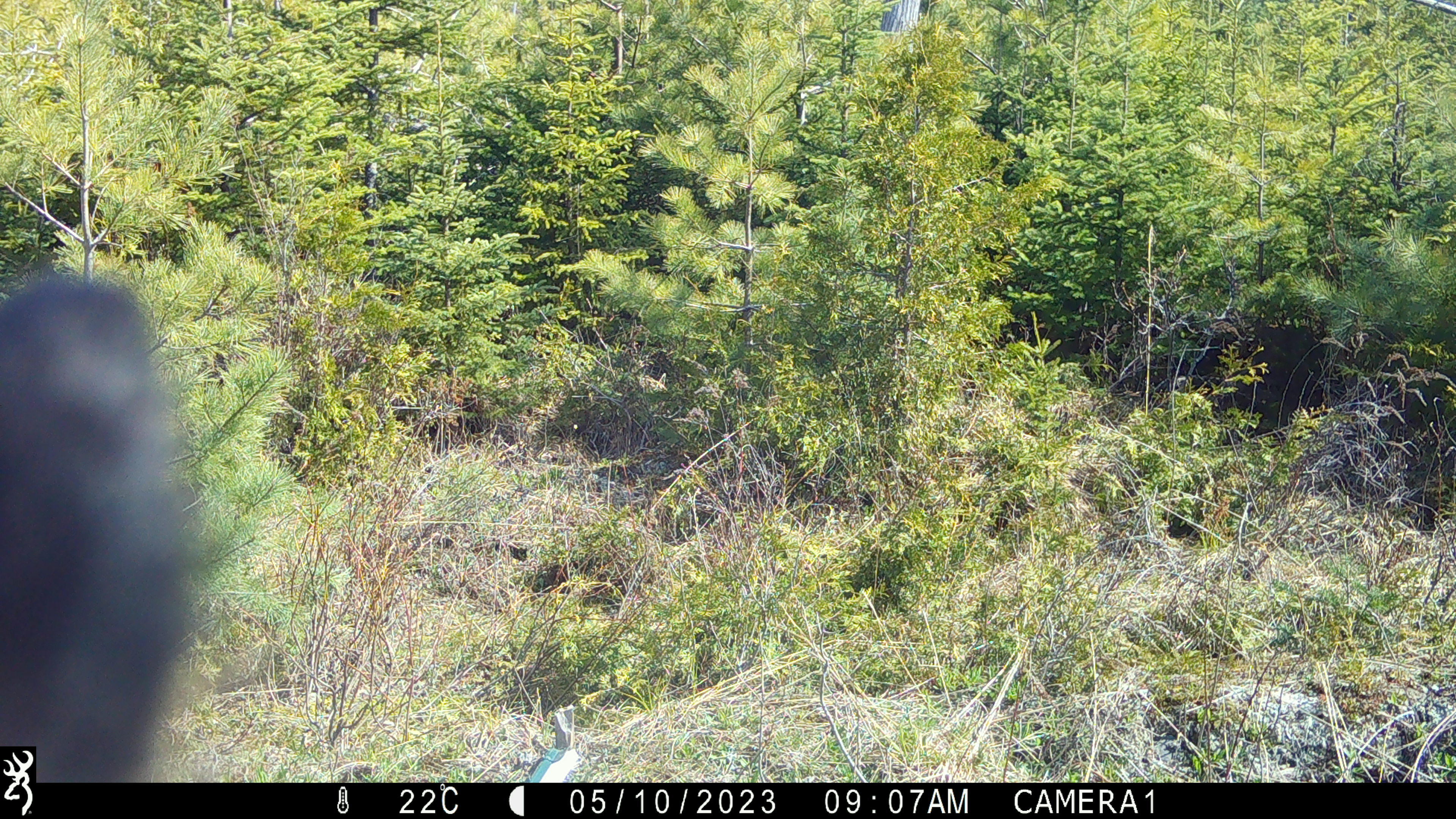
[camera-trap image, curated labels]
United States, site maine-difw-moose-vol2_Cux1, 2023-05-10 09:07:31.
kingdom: Animalia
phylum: Chordata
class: Mammalia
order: Carnivora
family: Ursidae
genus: Ursus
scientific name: Ursus americanus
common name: black bear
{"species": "black bear (Ursus americanus)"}